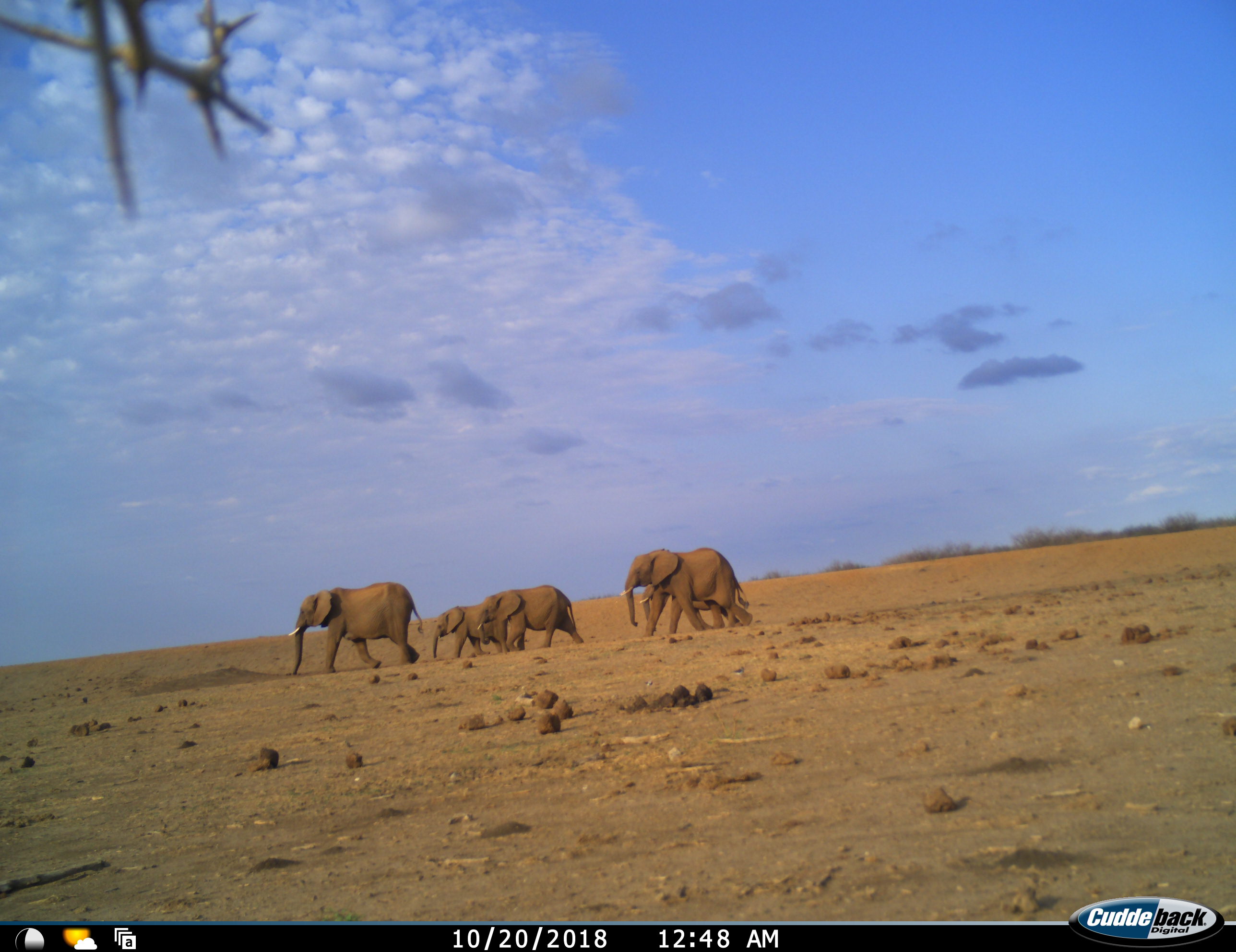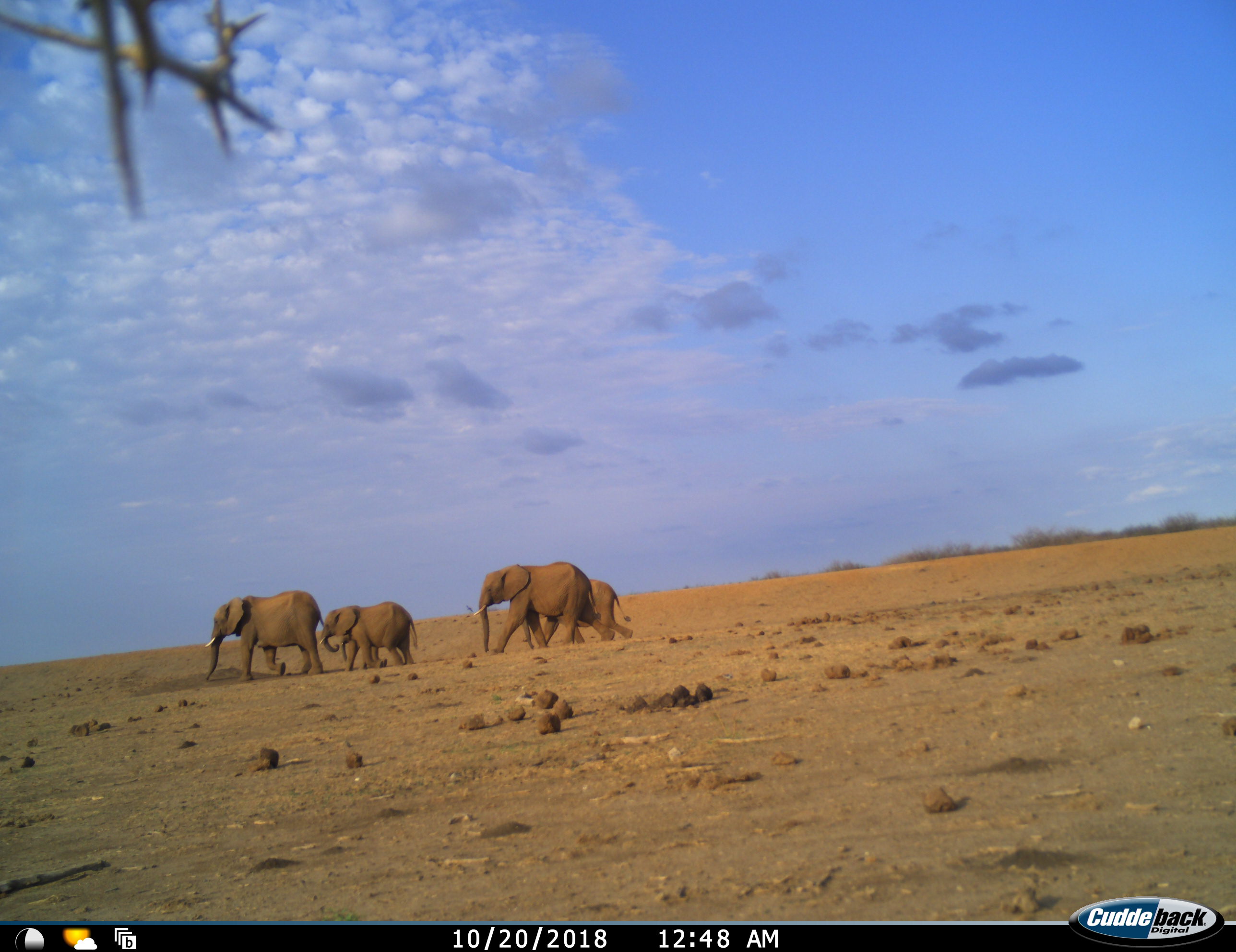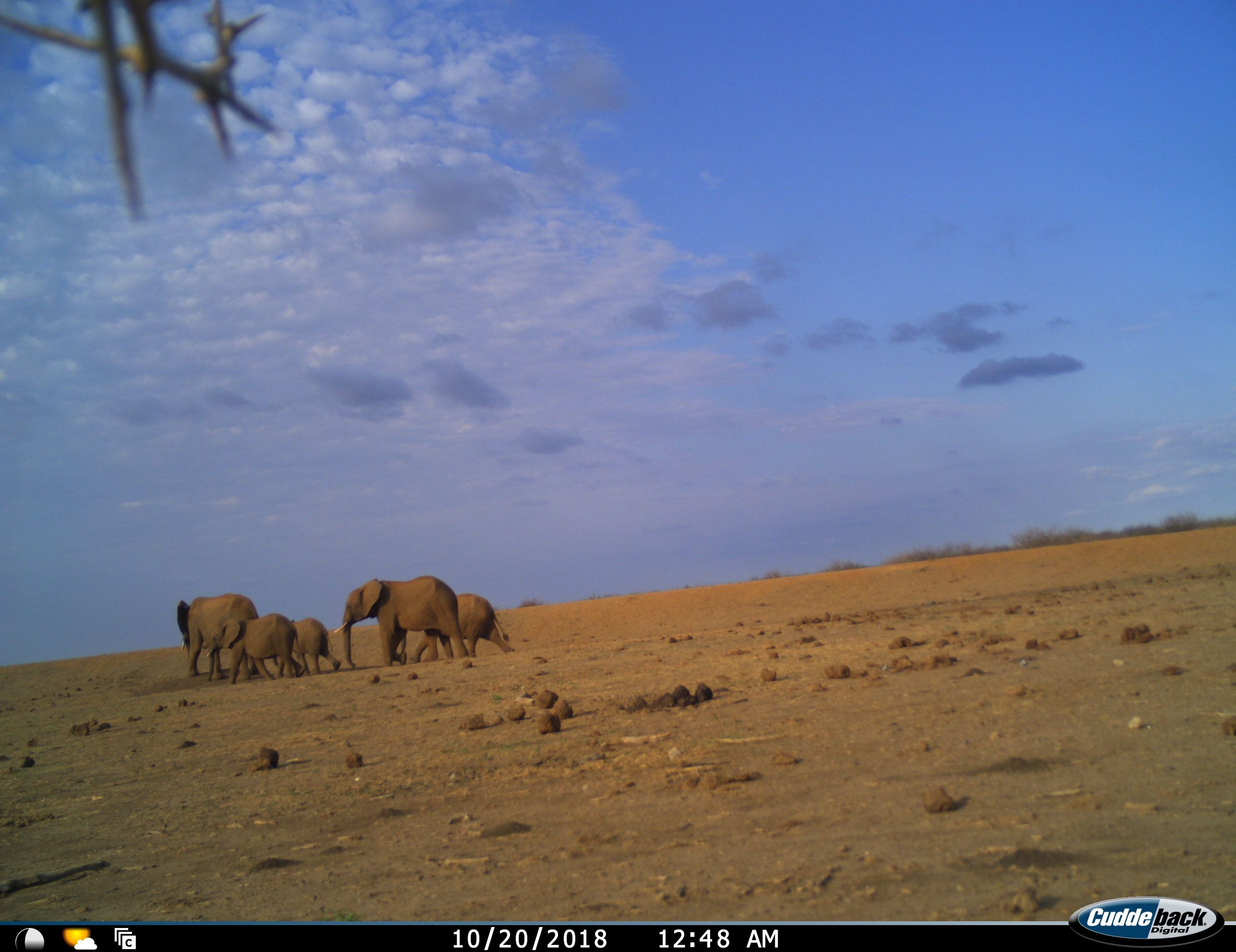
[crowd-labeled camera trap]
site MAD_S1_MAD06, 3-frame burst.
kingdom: Animalia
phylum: Chordata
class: Mammalia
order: Proboscidea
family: Elephantidae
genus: Loxodonta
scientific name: Loxodonta africana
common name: african bush elephant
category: elephant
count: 5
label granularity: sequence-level